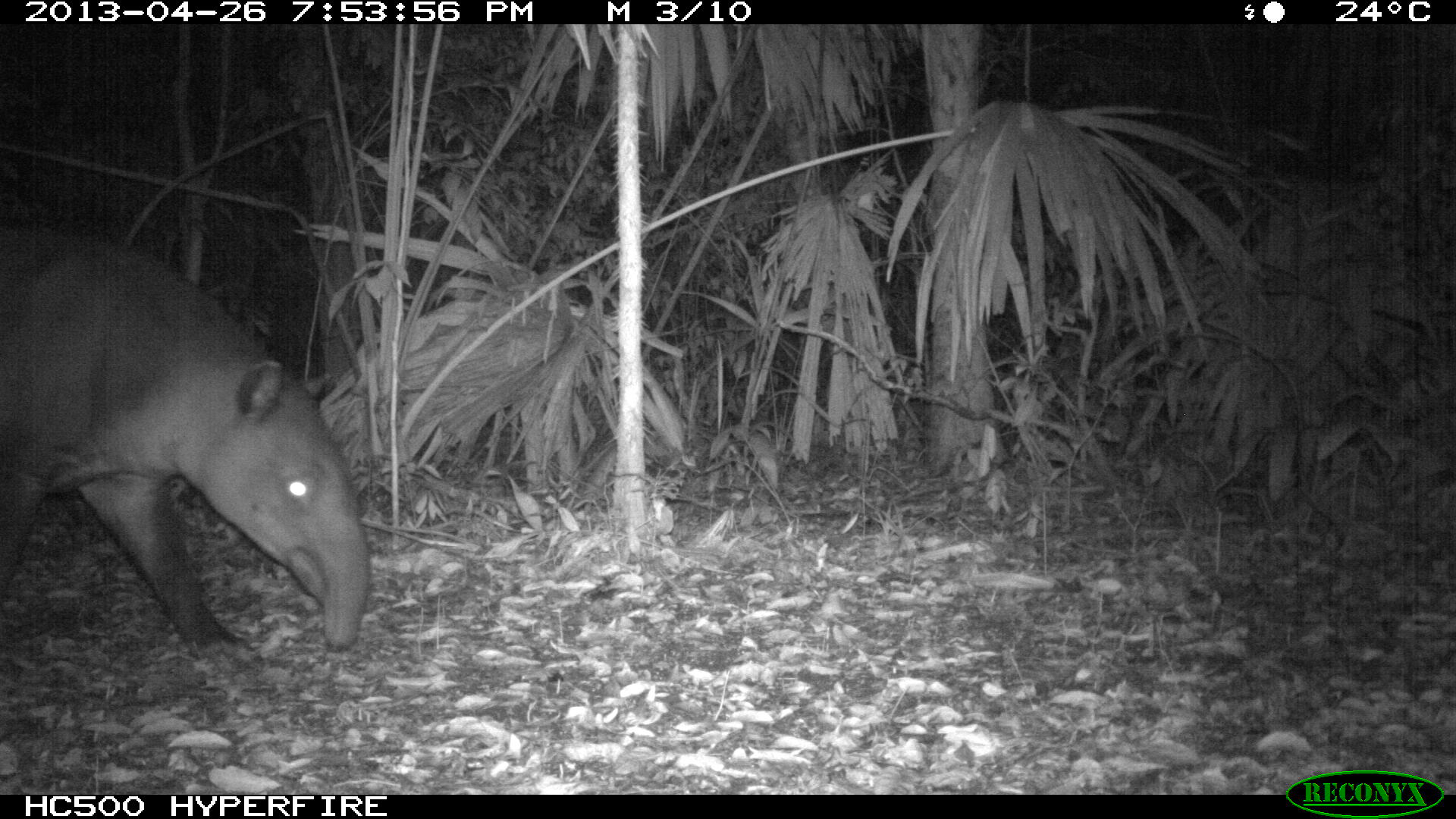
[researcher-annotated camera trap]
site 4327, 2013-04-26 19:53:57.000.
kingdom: Animalia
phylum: Chordata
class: Mammalia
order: Perissodactyla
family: Tapiridae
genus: Tapirus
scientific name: Tapirus bairdii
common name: baird's tapir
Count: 1.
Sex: female.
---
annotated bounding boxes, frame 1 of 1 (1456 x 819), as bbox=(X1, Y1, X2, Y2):
tapirus bairdii: bbox=(0, 222, 371, 675)